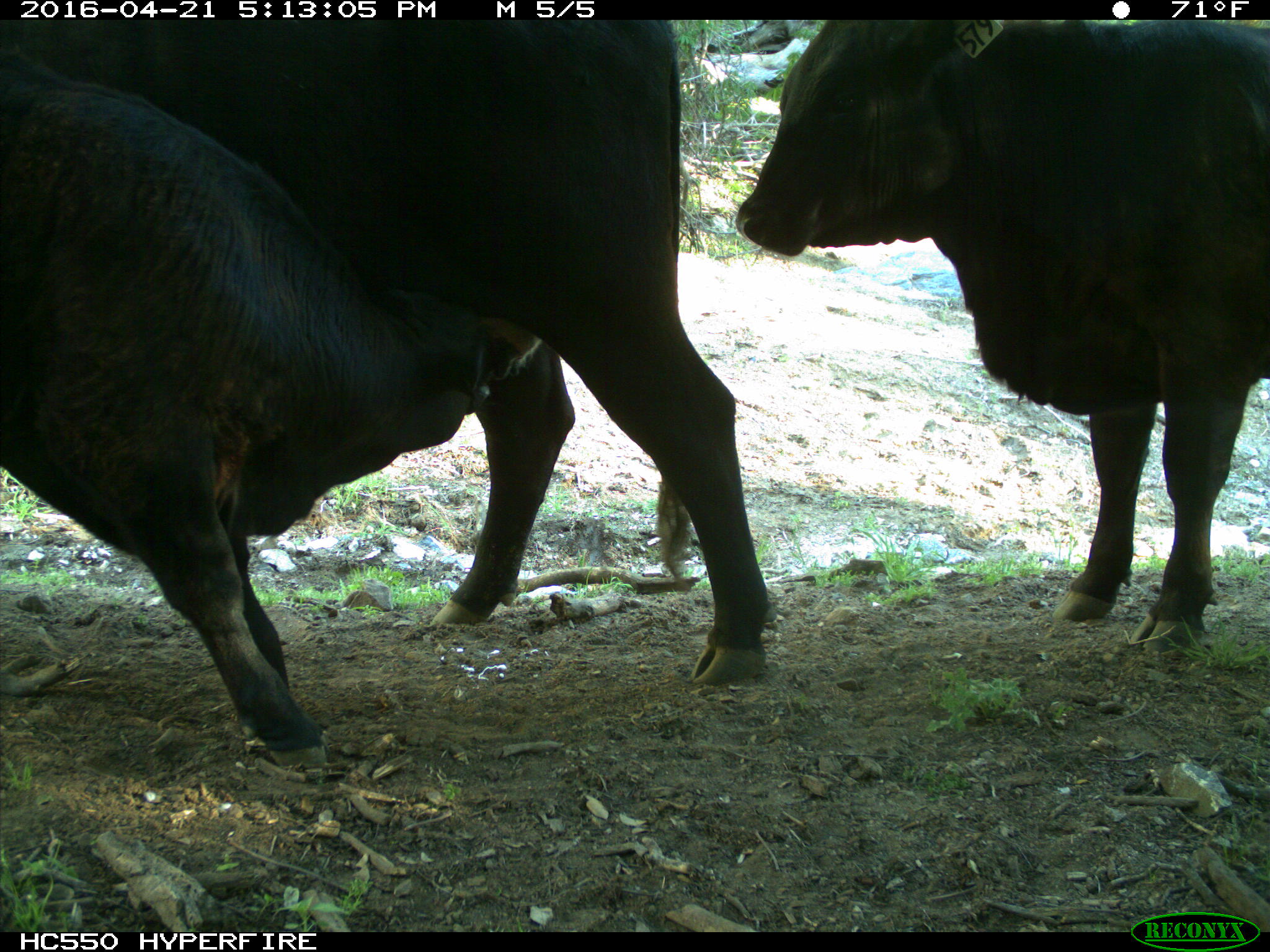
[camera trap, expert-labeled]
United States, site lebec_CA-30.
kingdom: Animalia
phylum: Chordata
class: Mammalia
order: Artiodactyla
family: Bovidae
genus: Bos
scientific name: Bos taurus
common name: domestic cow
Bos taurus (domestic cow).